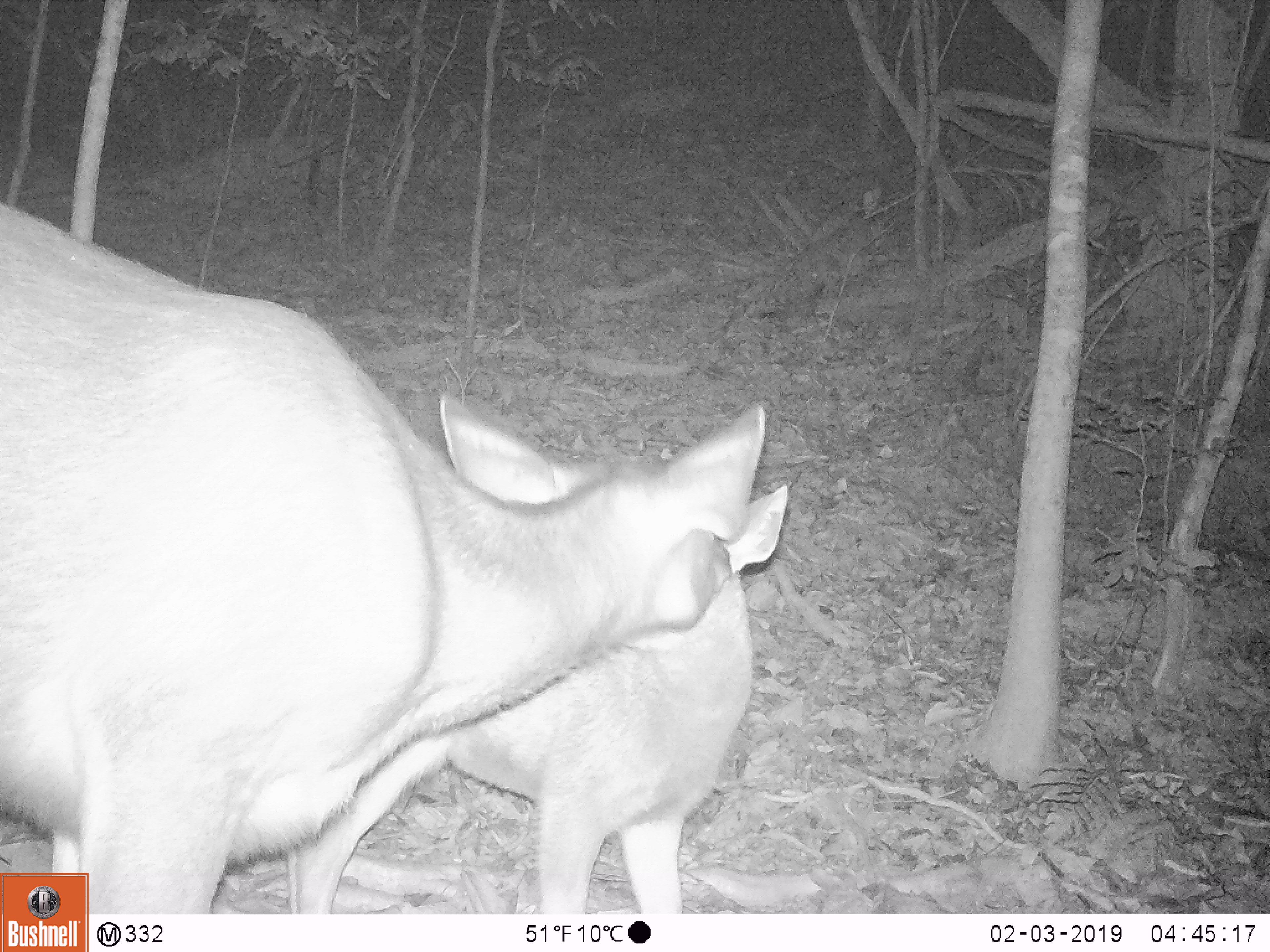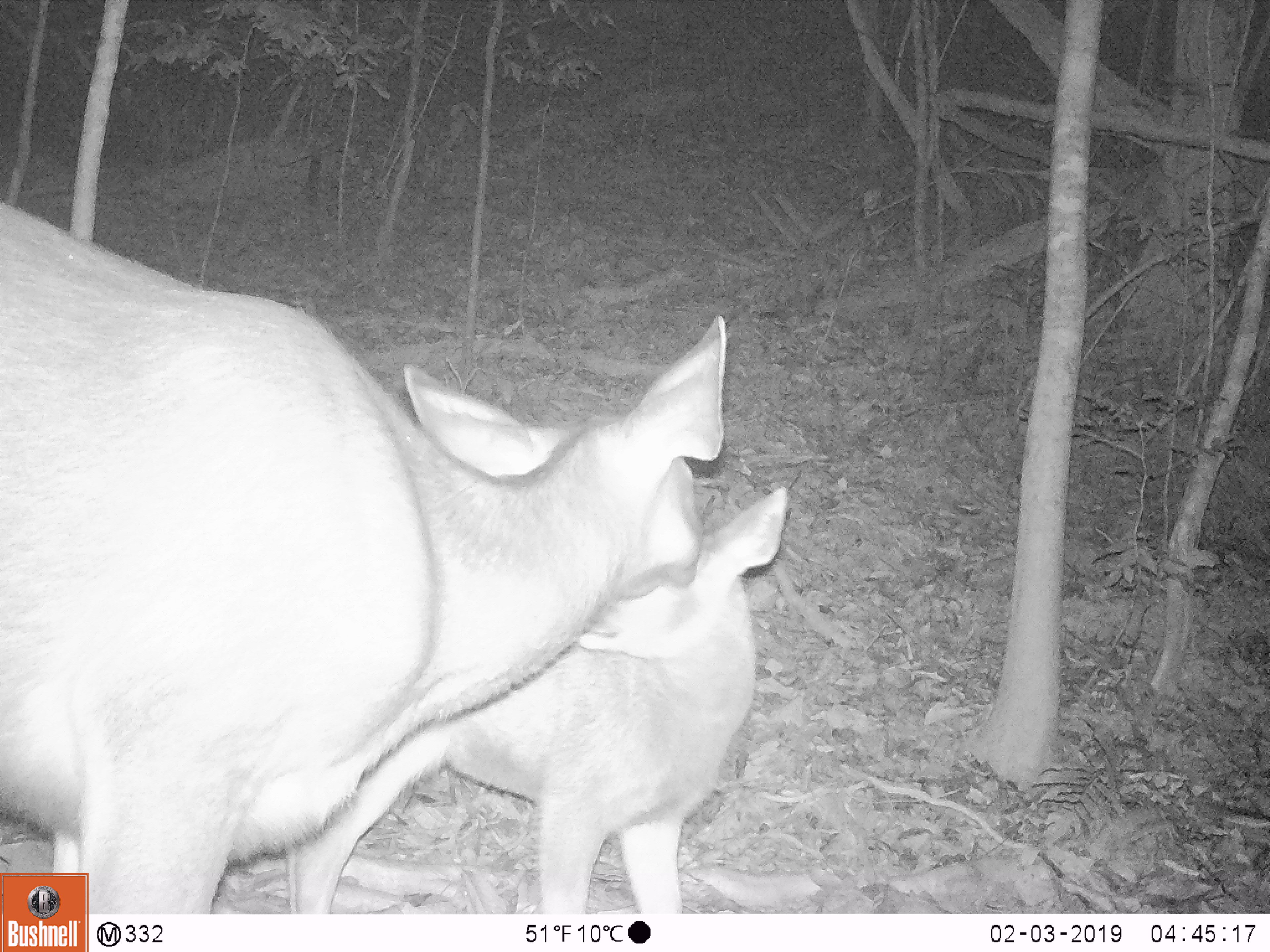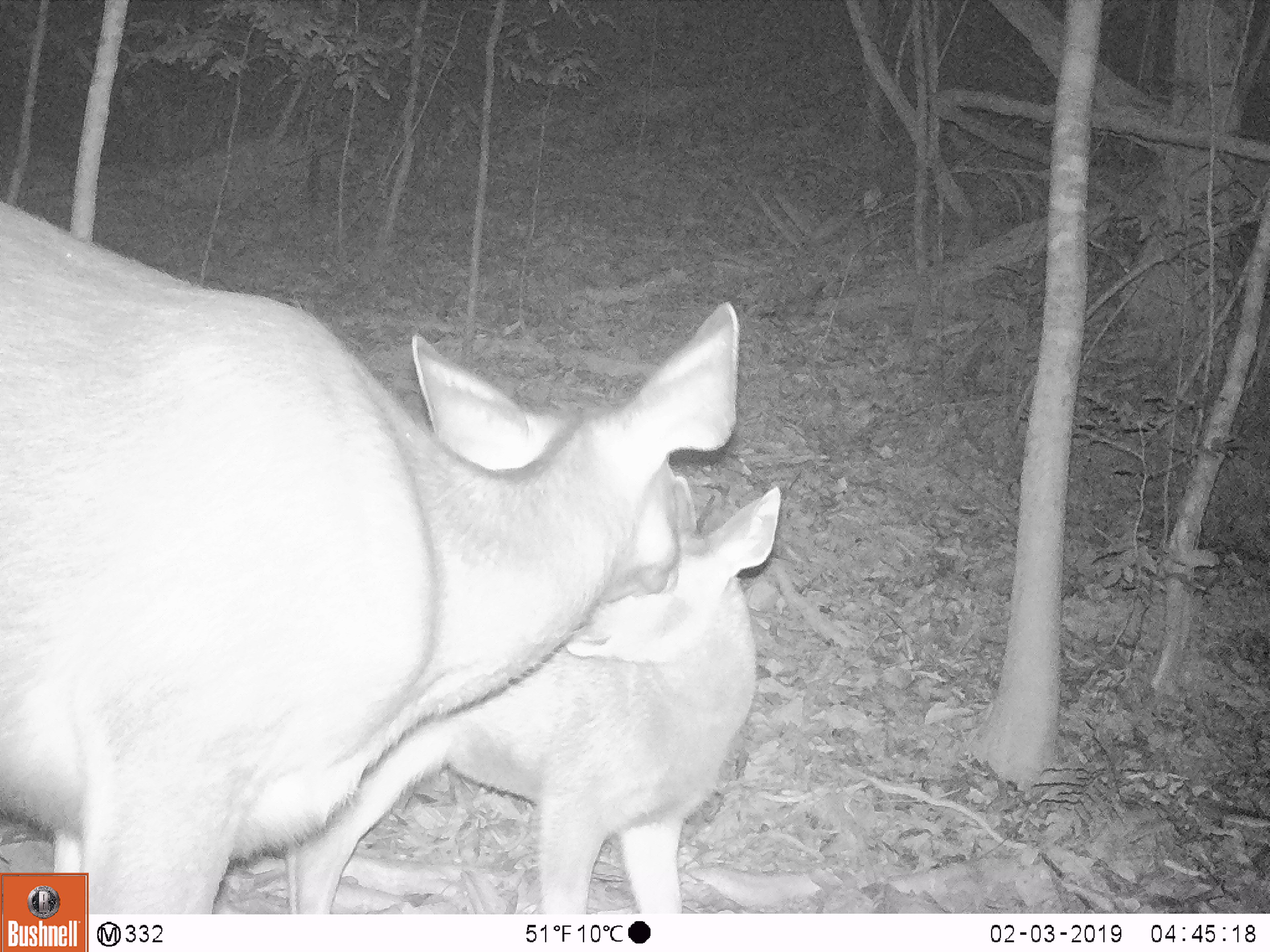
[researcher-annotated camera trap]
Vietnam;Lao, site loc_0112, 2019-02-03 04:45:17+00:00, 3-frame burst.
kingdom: Animalia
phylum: Chordata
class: Mammalia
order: Artiodactyla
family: Cervidae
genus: Rusa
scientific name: Rusa unicolor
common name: sambar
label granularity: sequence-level